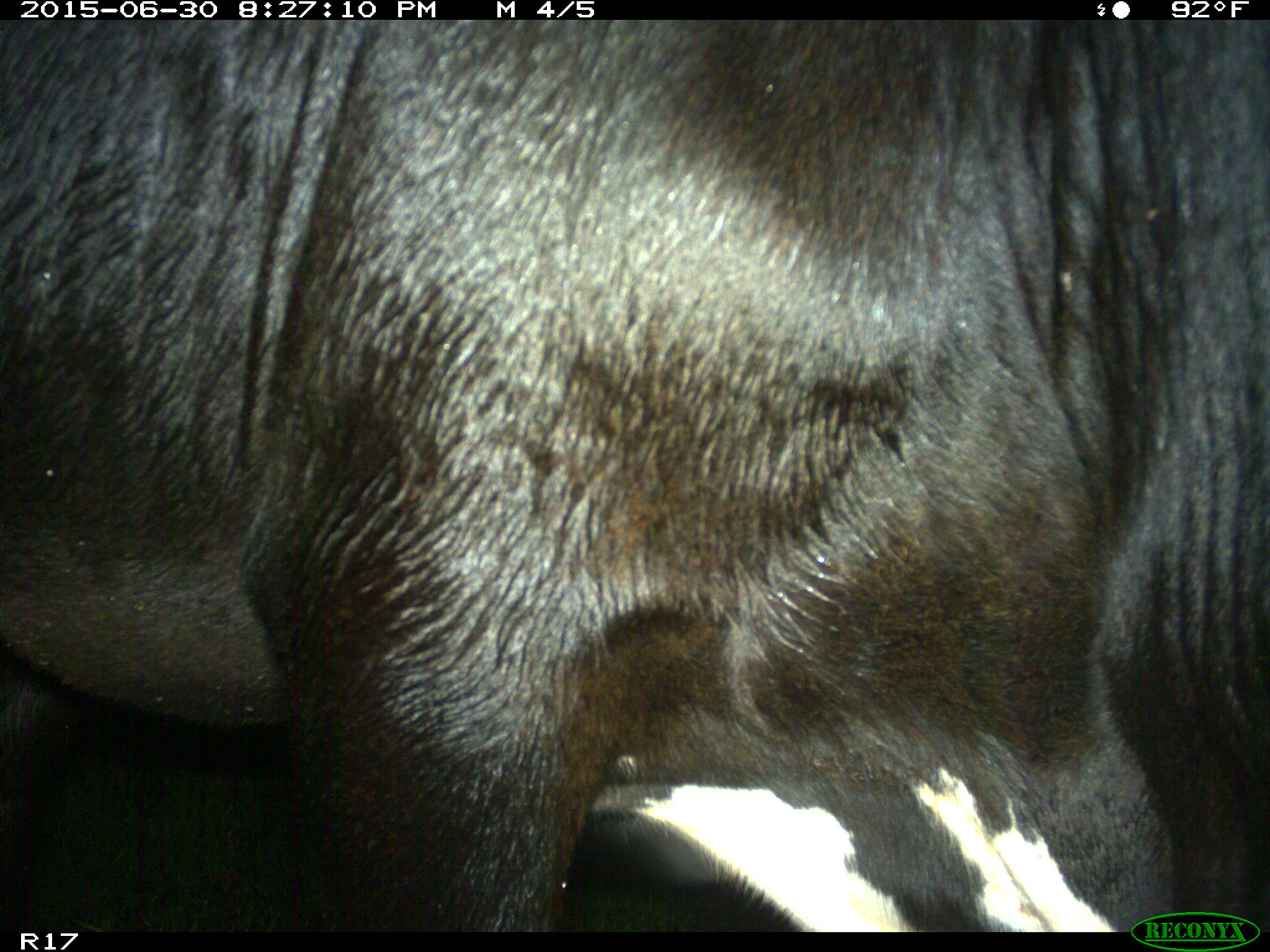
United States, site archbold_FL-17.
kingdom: Animalia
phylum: Chordata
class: Mammalia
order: Artiodactyla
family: Bovidae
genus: Bos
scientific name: Bos taurus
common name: domestic cow